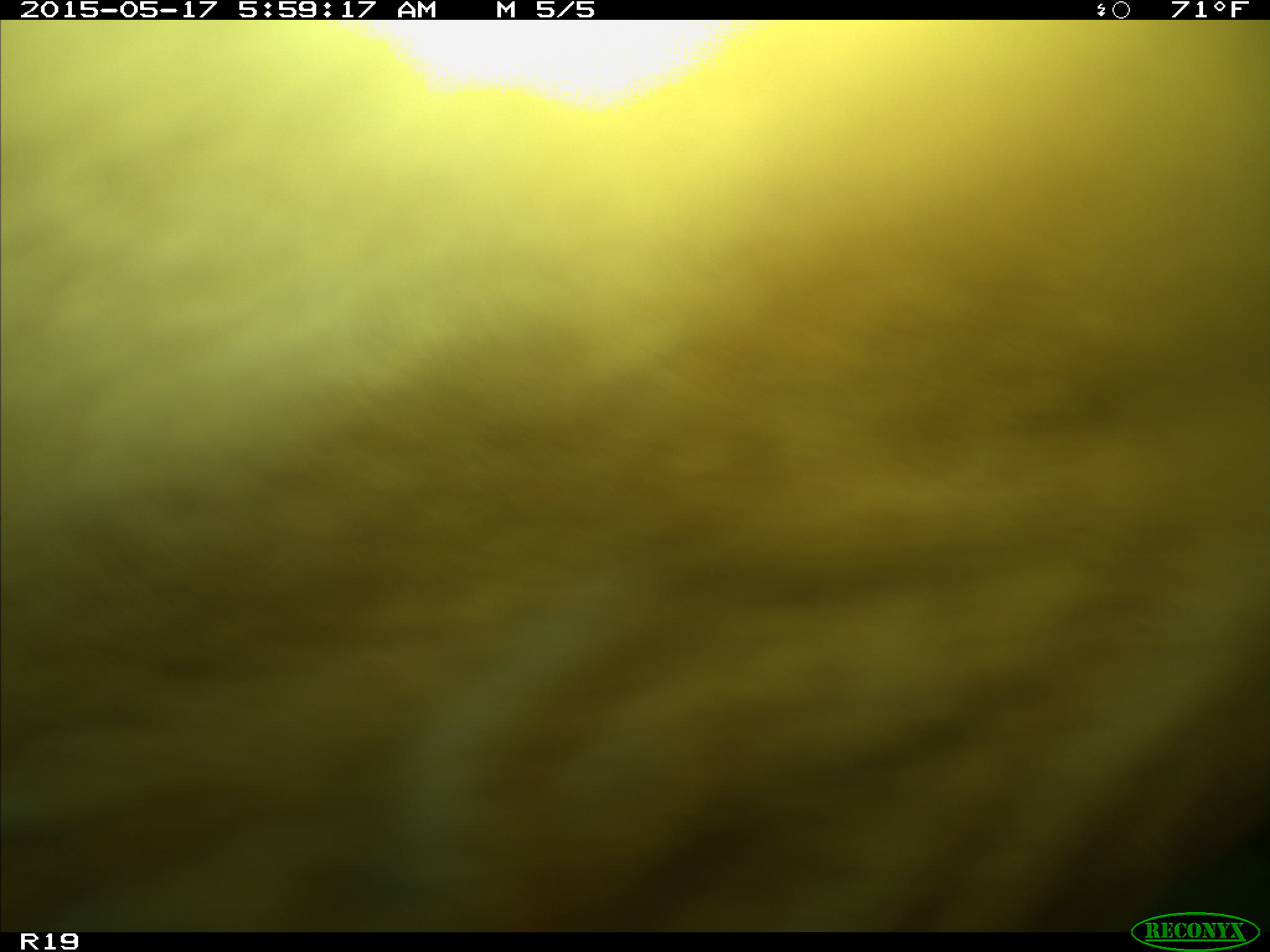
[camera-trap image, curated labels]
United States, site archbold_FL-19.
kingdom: Animalia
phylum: Chordata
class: Mammalia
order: Artiodactyla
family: Bovidae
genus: Bos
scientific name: Bos taurus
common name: domestic cow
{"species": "Bos taurus (domestic cow)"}